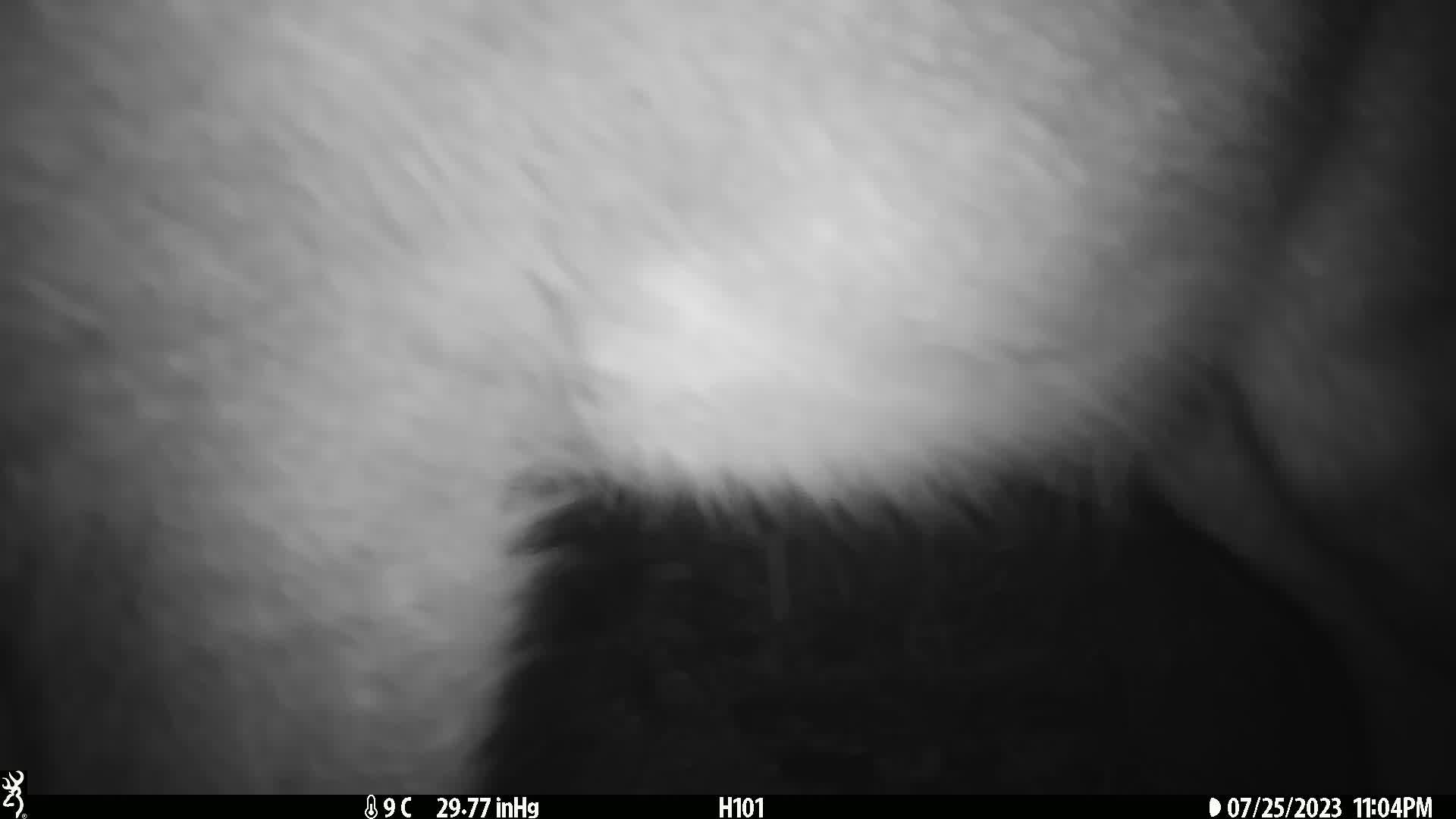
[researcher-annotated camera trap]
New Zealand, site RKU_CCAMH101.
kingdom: Animalia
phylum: Chordata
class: Mammalia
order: Artiodactyla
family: Cervidae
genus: Odocoileus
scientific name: Odocoileus virginianus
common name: white-tailed deer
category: white tailed deer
White tailed deer (white-tailed deer) (Odocoileus virginianus).